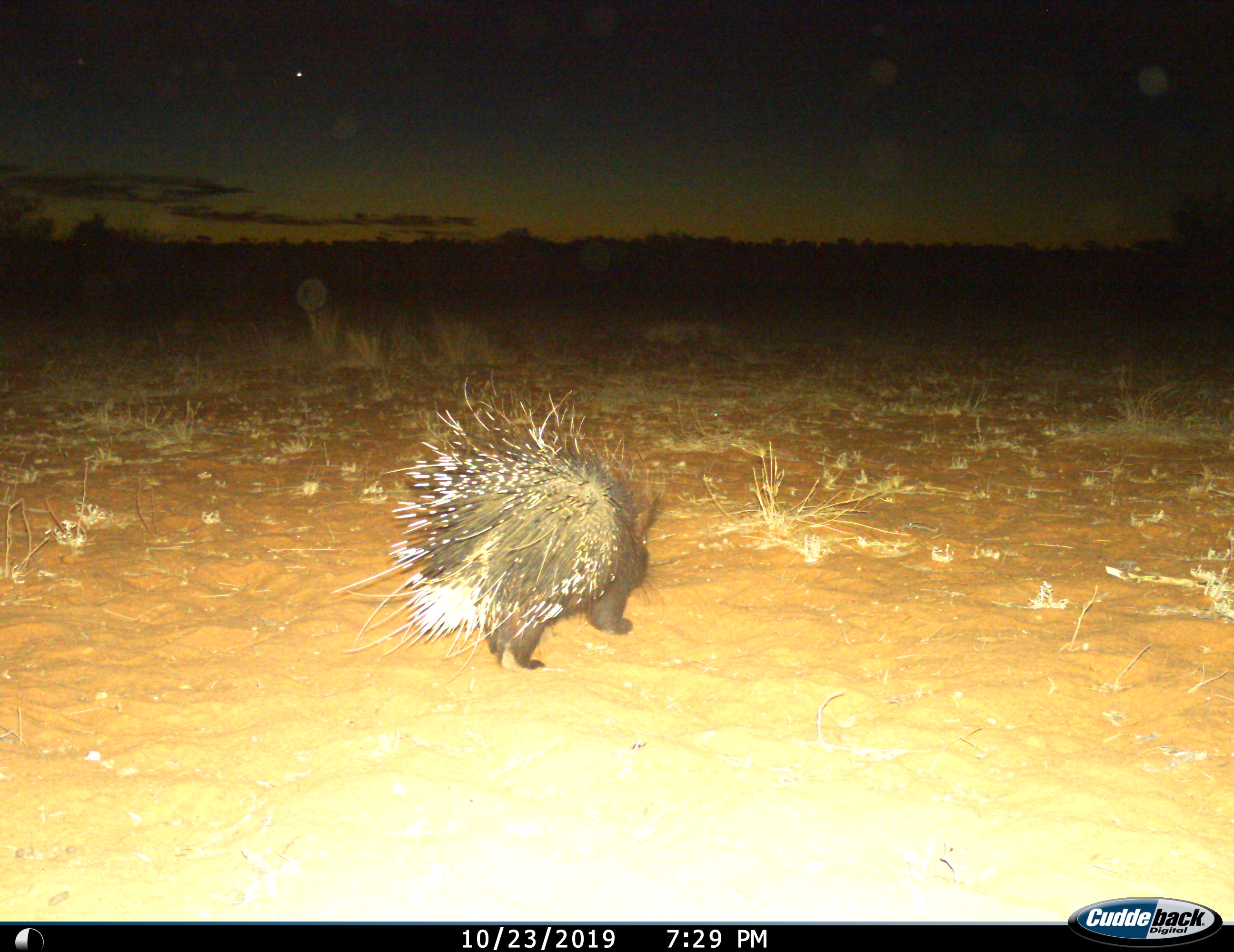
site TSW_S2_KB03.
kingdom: Animalia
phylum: Chordata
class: Mammalia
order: Rodentia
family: Hystricidae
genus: Hystrix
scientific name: Hystrix cristata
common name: crested porcupine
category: porcupine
Porcupine (crested porcupine) (Hystrix cristata), count 1. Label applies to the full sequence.